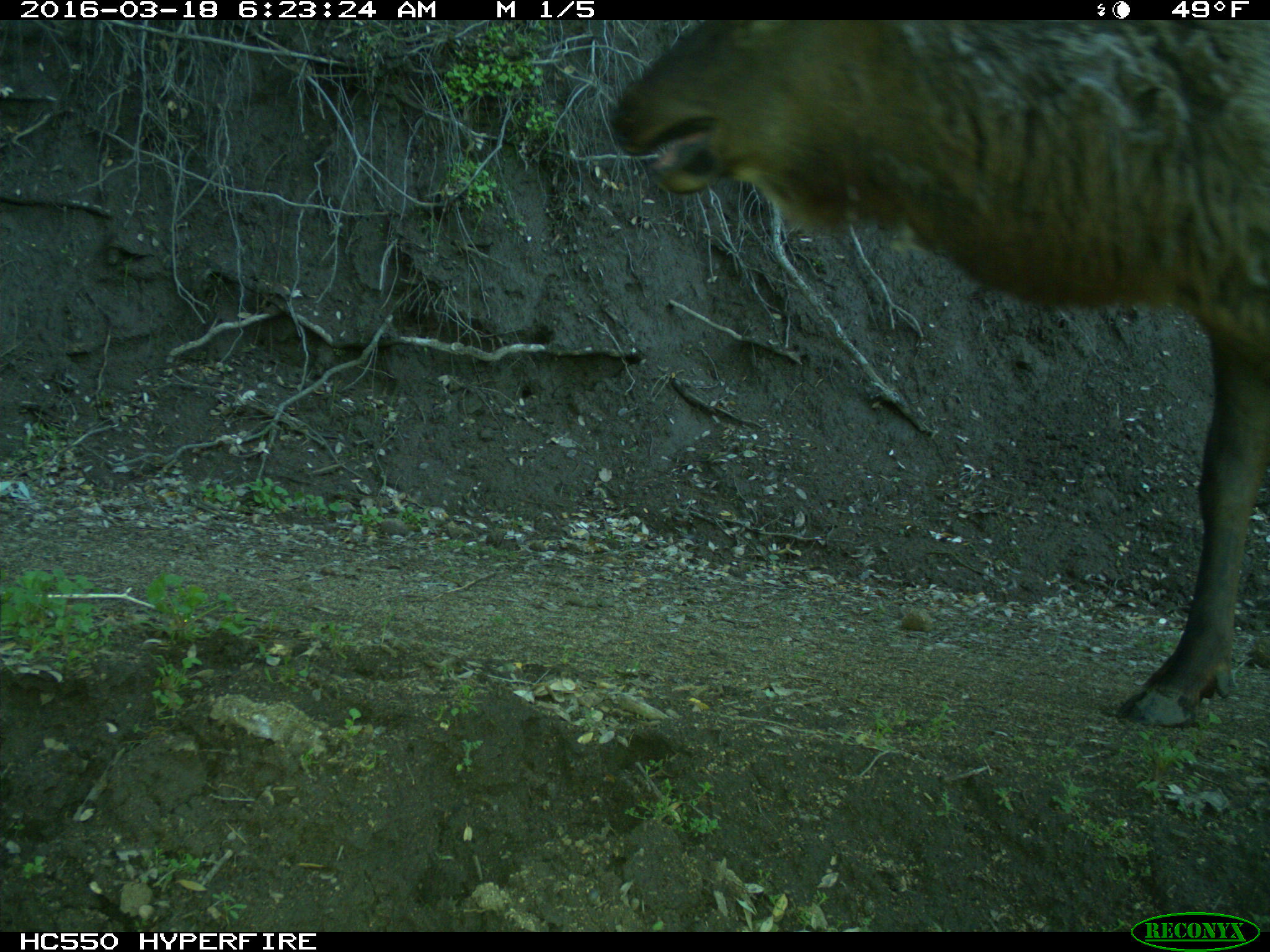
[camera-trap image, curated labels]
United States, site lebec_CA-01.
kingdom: Animalia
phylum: Chordata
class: Mammalia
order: Artiodactyla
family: Cervidae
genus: Cervus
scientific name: Cervus canadensis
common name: elk